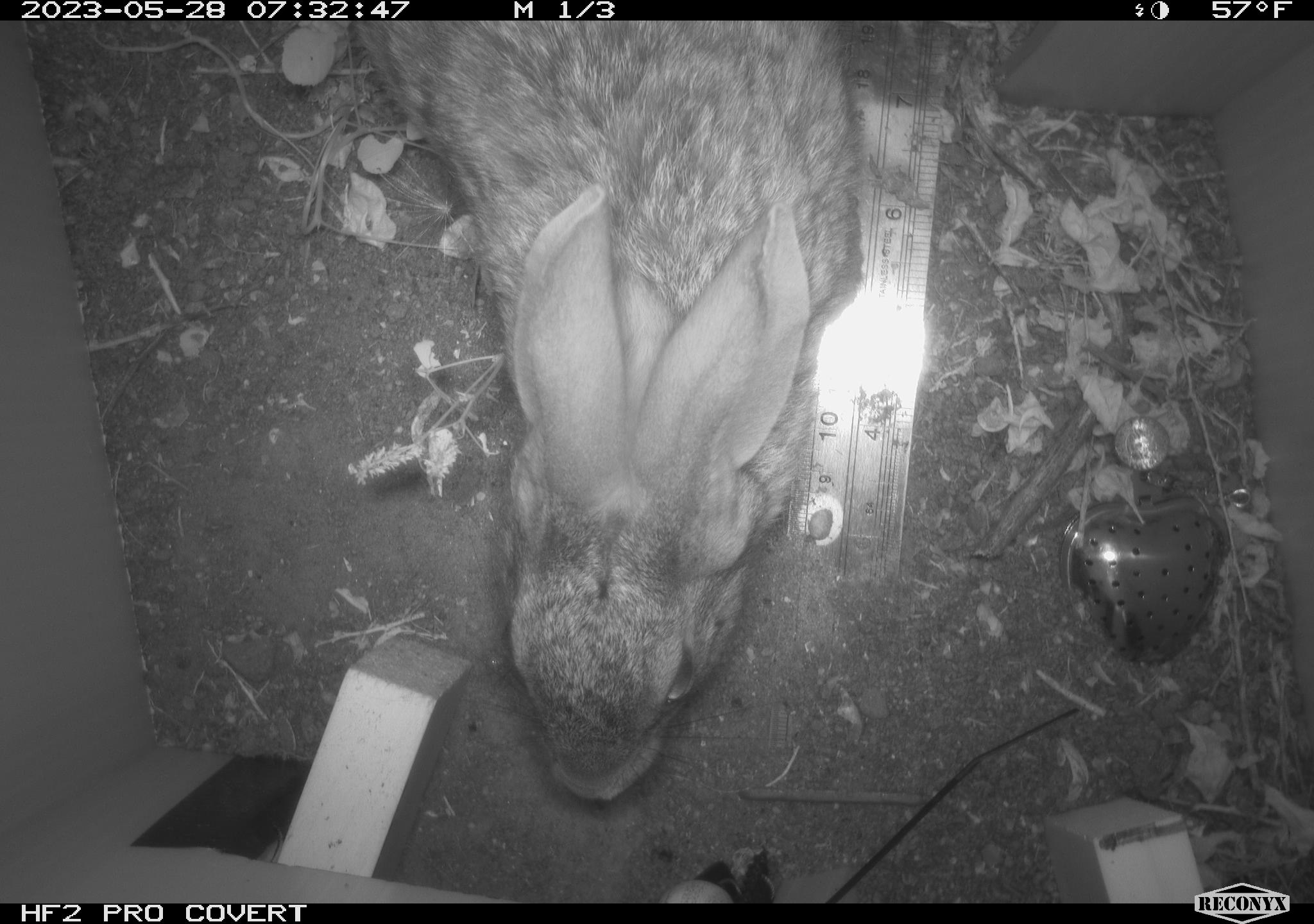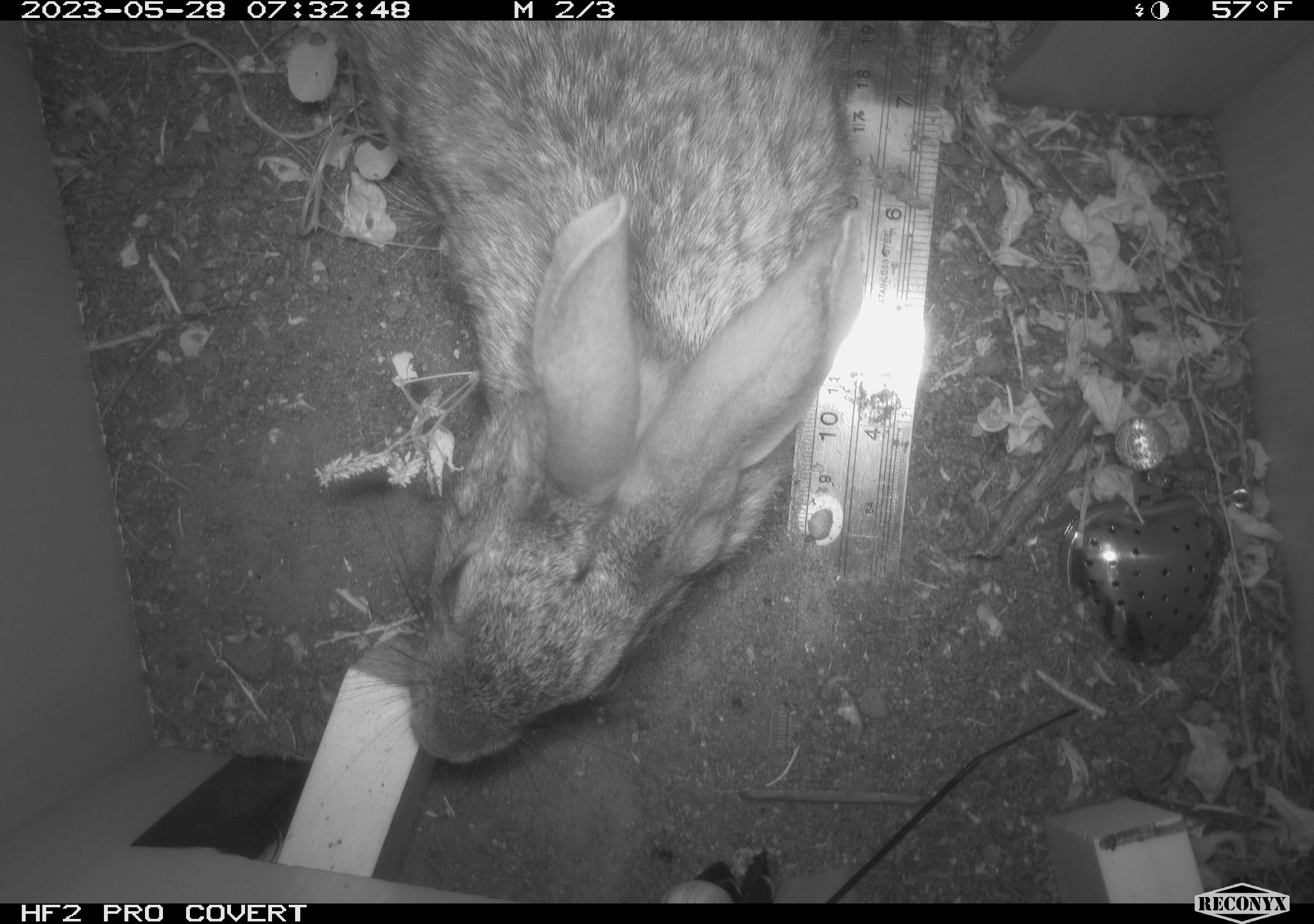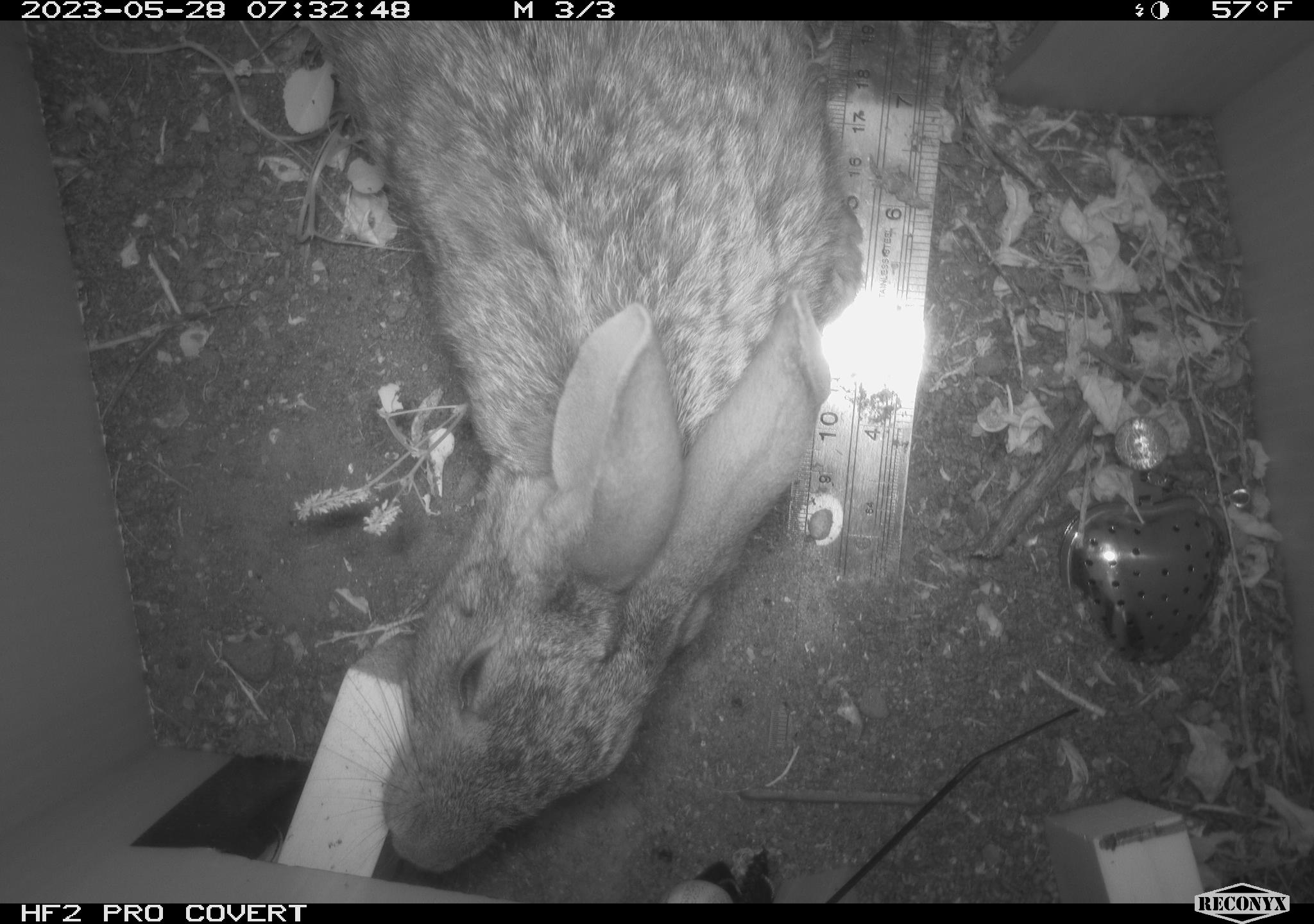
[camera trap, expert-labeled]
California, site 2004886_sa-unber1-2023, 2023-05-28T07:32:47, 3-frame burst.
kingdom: Animalia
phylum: Chordata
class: Mammalia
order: Lagomorpha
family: Leporidae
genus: Sylvilagus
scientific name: Sylvilagus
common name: cottontail rabbits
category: sylvilagus species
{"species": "sylvilagus species (cottontail rabbits) (Sylvilagus)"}